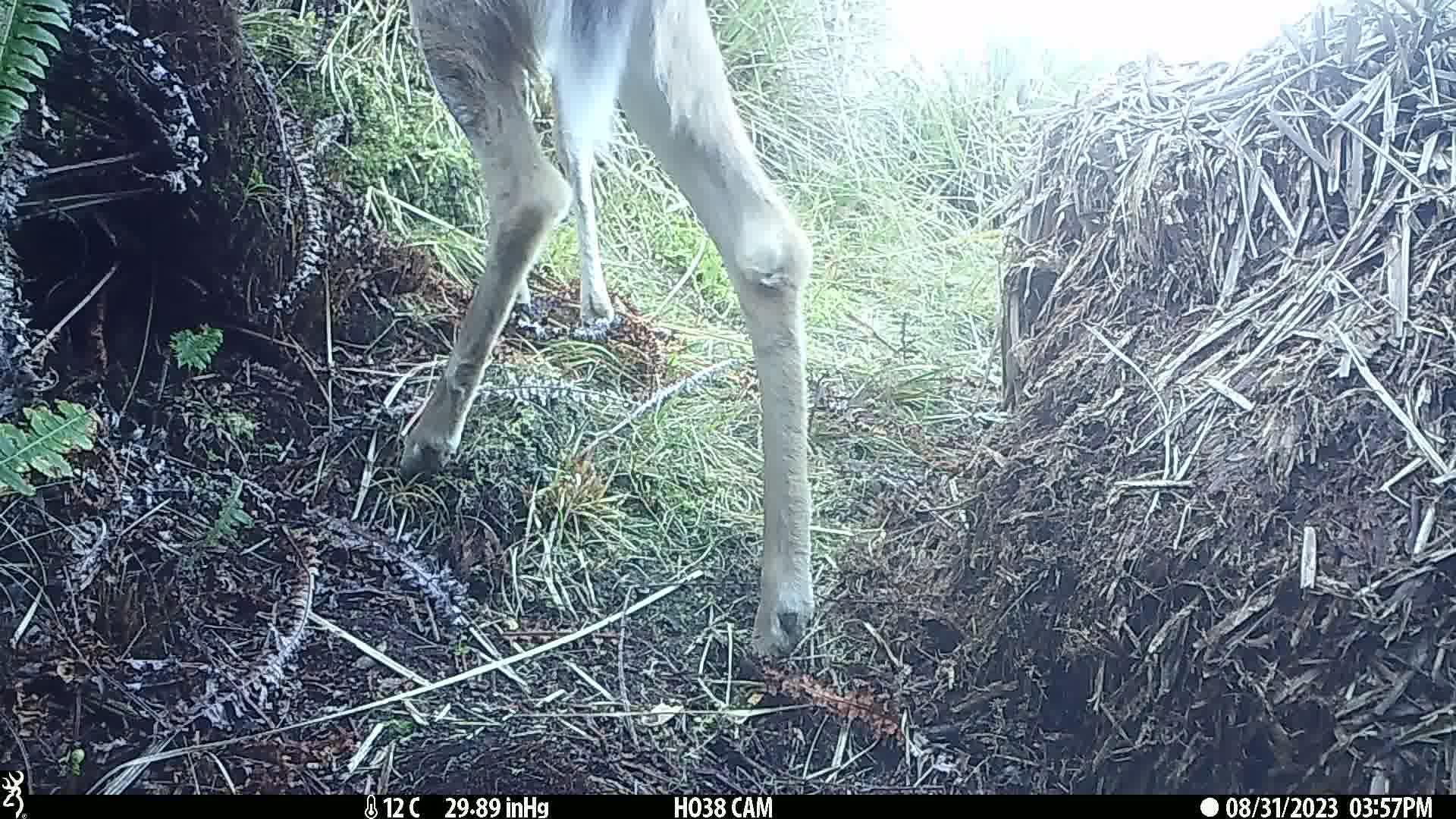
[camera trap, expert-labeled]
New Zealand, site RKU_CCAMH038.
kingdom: Animalia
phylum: Chordata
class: Mammalia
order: Artiodactyla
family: Cervidae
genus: Odocoileus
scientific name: Odocoileus virginianus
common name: white-tailed deer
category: white tailed deer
White tailed deer (white-tailed deer) (Odocoileus virginianus).